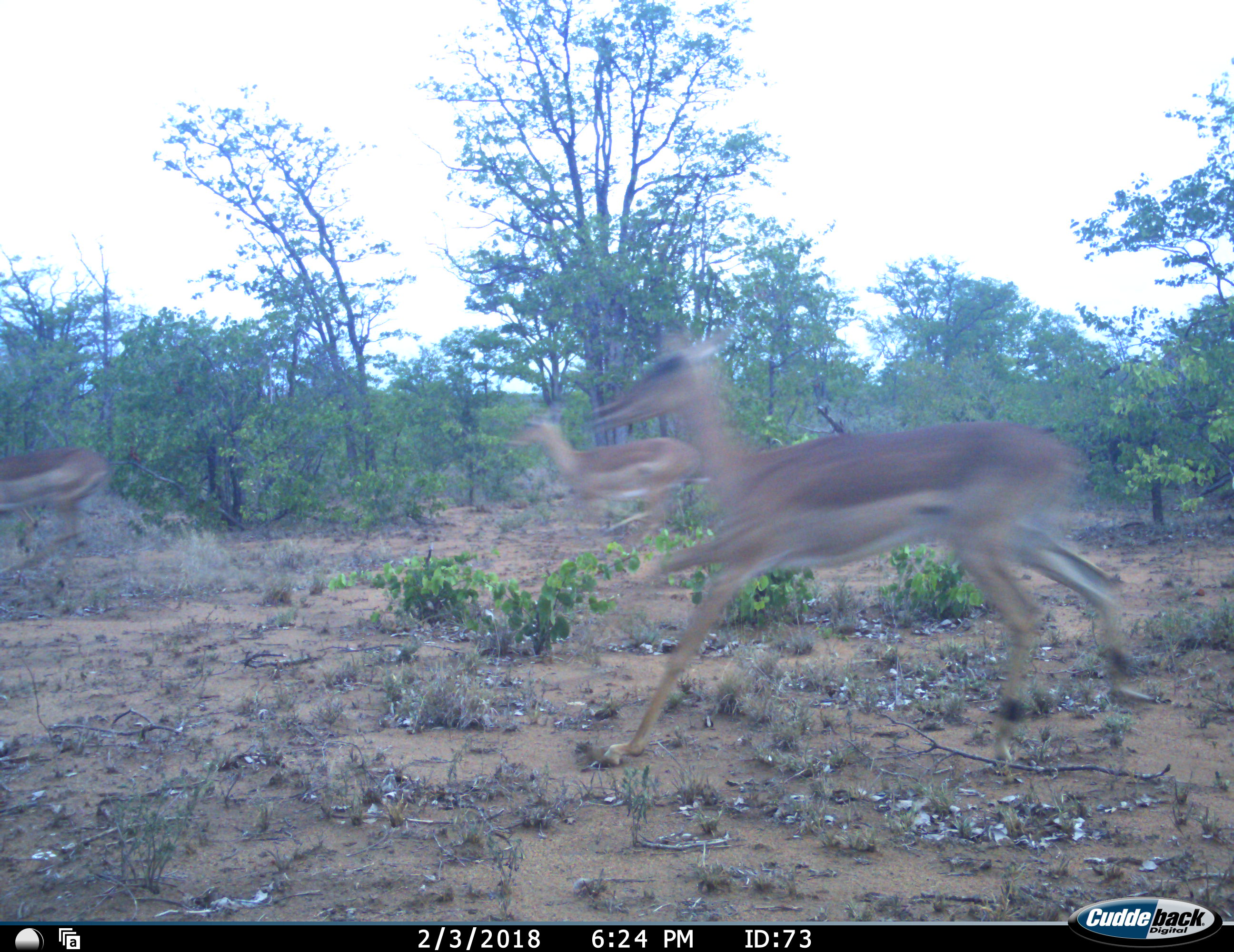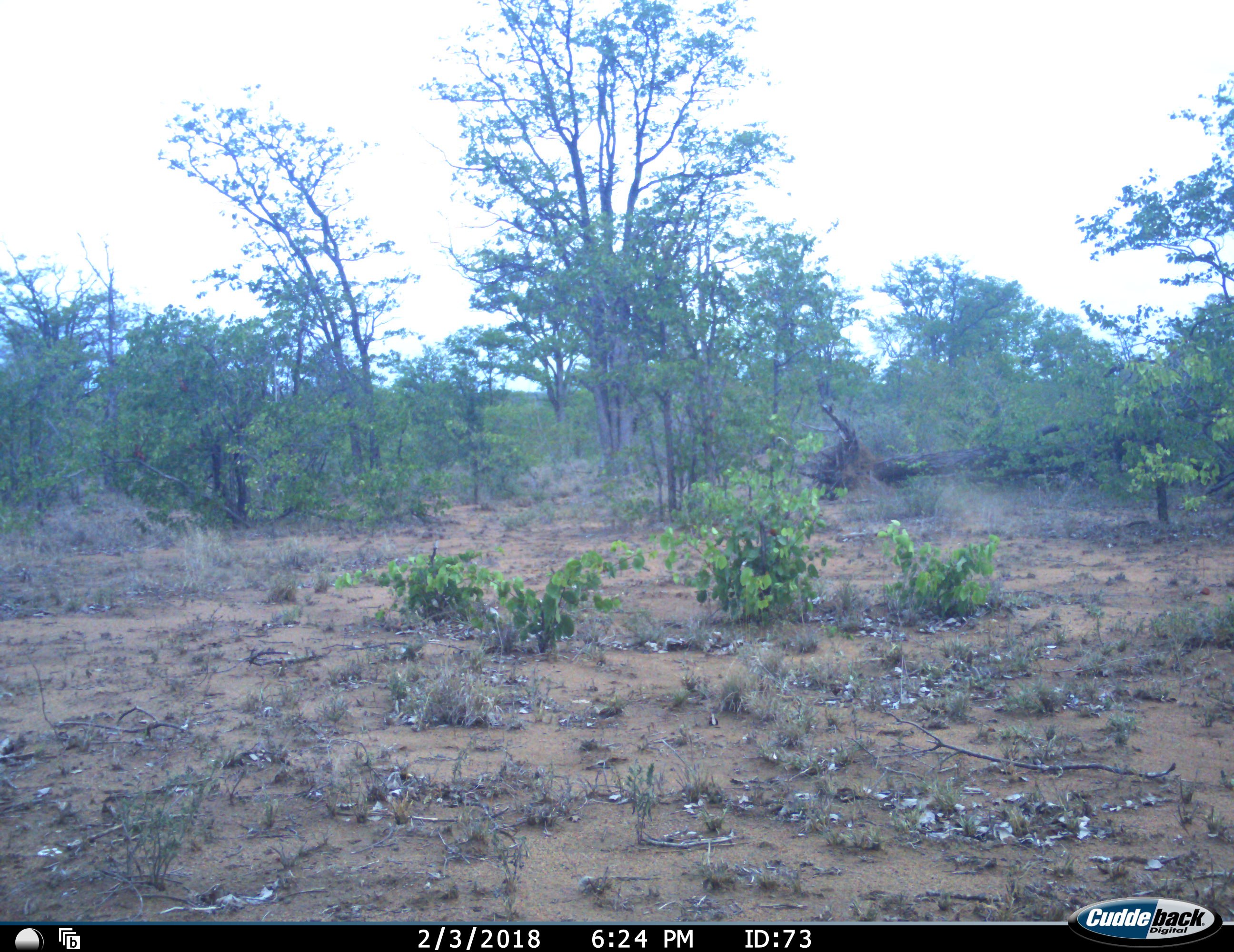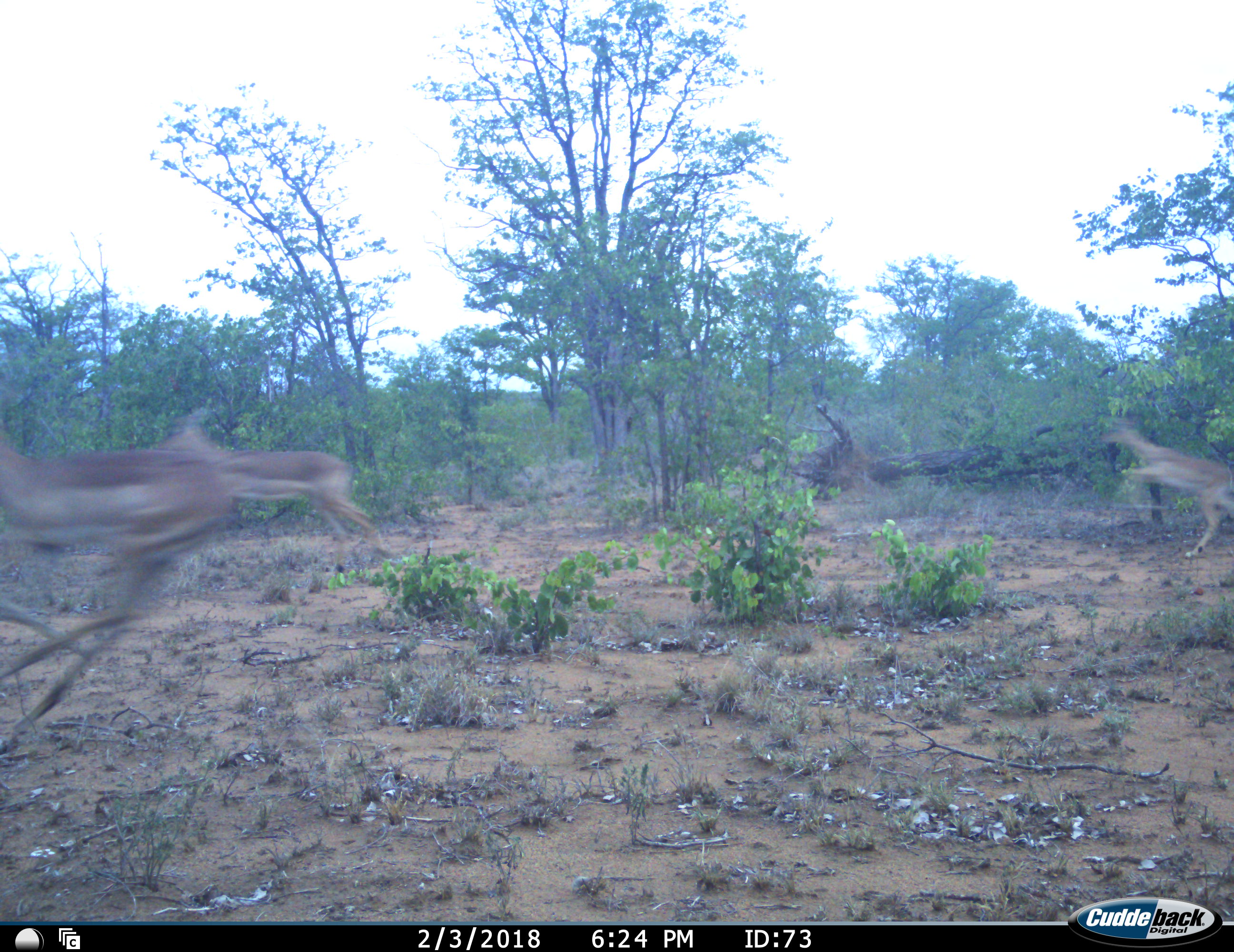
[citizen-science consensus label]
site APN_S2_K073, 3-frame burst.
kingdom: Animalia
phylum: Chordata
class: Mammalia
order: Artiodactyla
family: Bovidae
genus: Aepyceros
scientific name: Aepyceros melampus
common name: impala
Impala (Aepyceros melampus), count 6. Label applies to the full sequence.